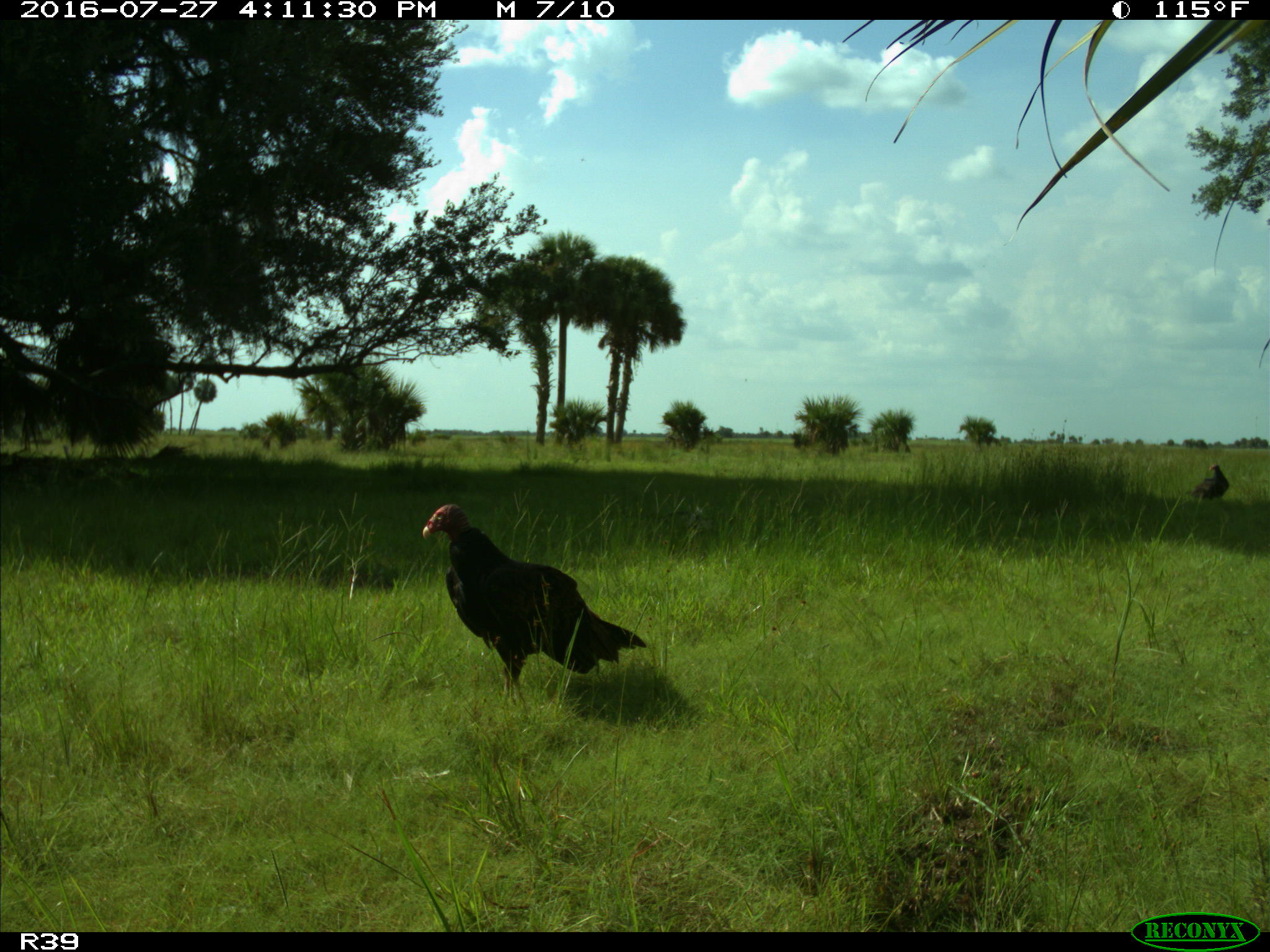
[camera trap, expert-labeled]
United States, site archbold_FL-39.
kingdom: Animalia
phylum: Chordata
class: Aves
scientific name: Aves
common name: birds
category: unidentified bird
Unidentified bird (birds) (Aves).